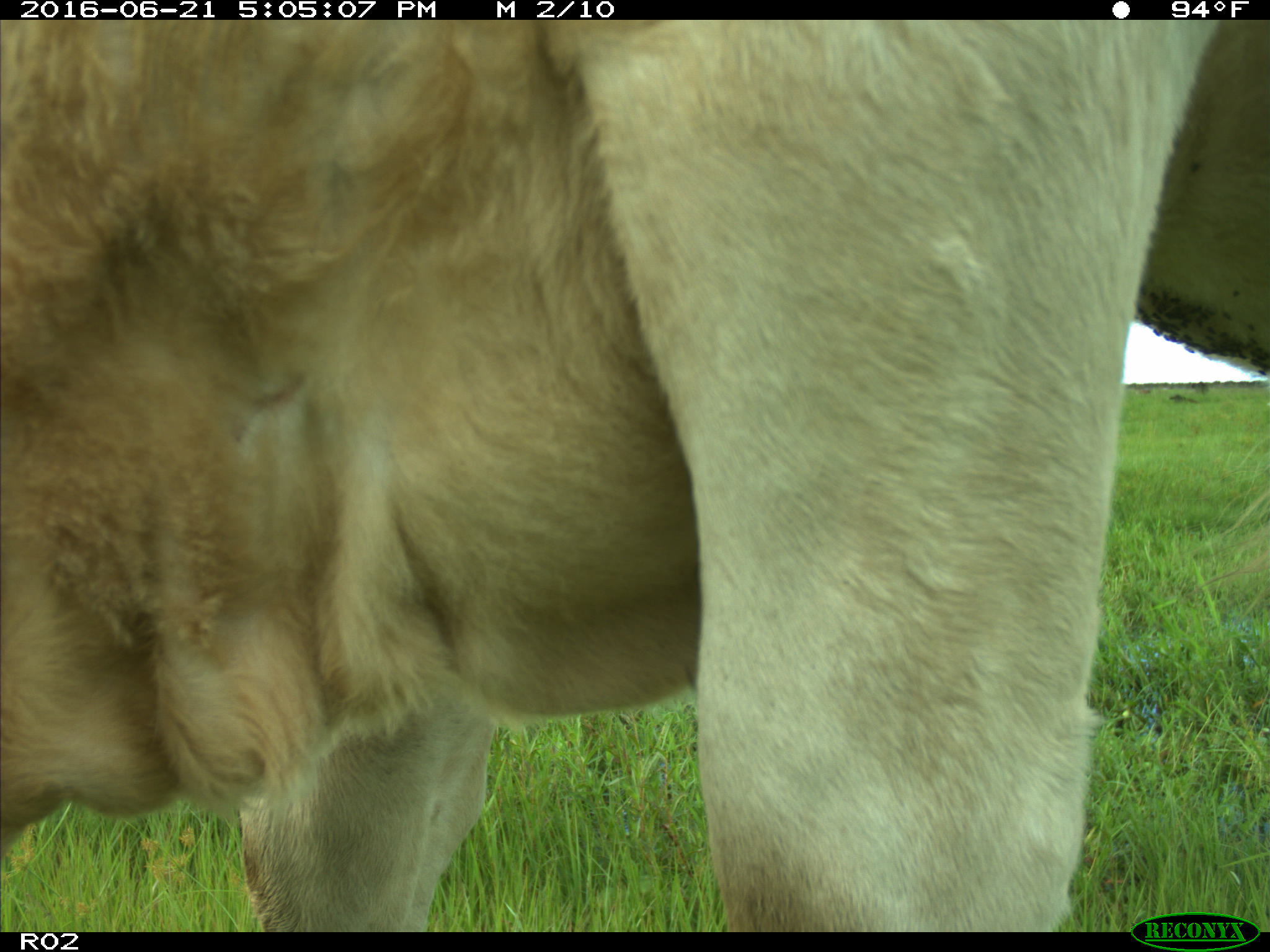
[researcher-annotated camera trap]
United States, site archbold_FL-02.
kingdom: Animalia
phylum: Chordata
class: Mammalia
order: Artiodactyla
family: Bovidae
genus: Bos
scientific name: Bos taurus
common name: domestic cow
Bos taurus (domestic cow).